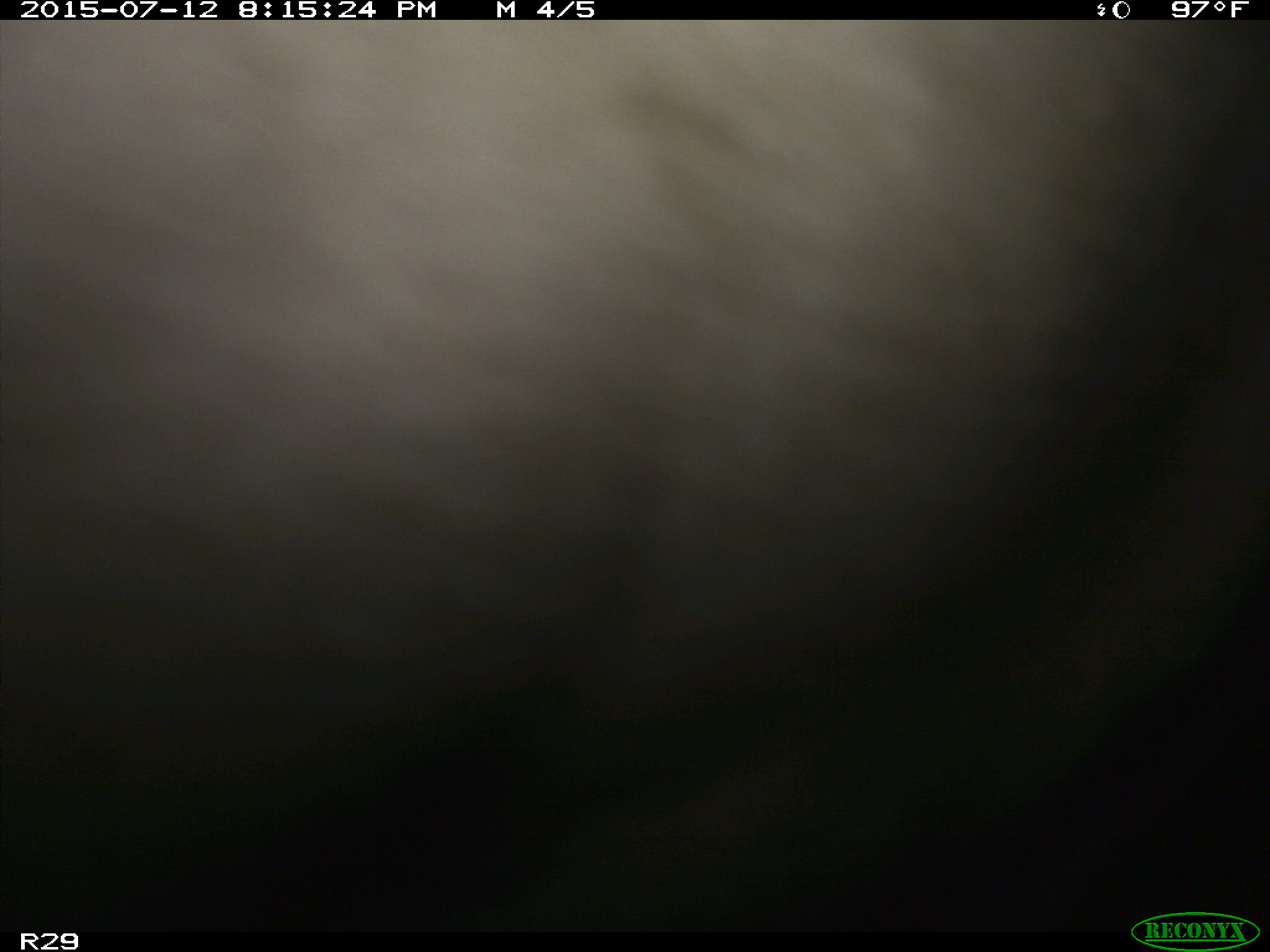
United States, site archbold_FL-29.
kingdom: Animalia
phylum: Chordata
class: Mammalia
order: Artiodactyla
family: Bovidae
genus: Bos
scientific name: Bos taurus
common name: domestic cow